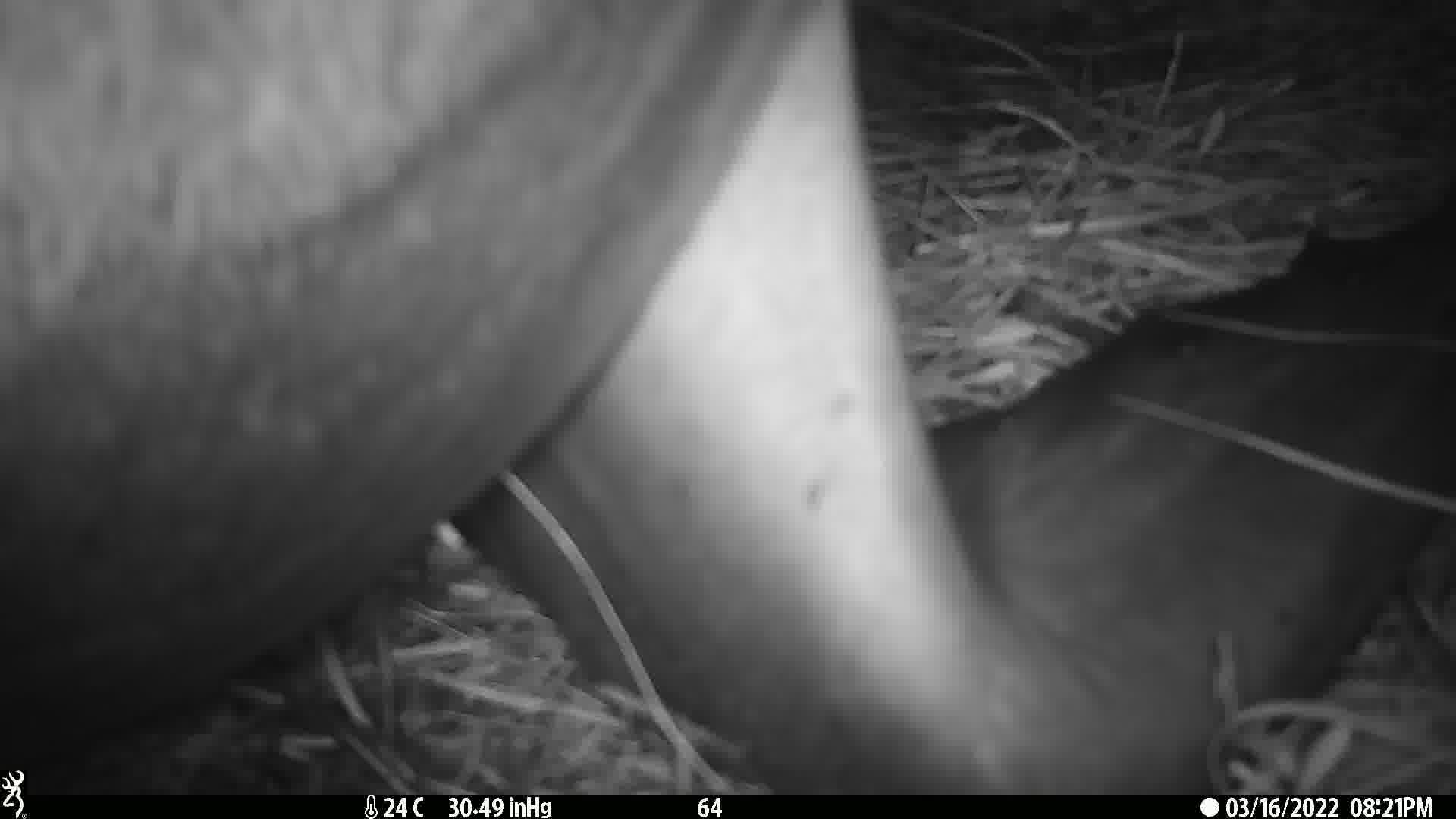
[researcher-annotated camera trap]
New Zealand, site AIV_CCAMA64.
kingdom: Animalia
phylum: Chordata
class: Mammalia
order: Carnivora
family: Otariidae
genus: Phocarctos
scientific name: Phocarctos hookeri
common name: new zealand sea lion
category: sealion